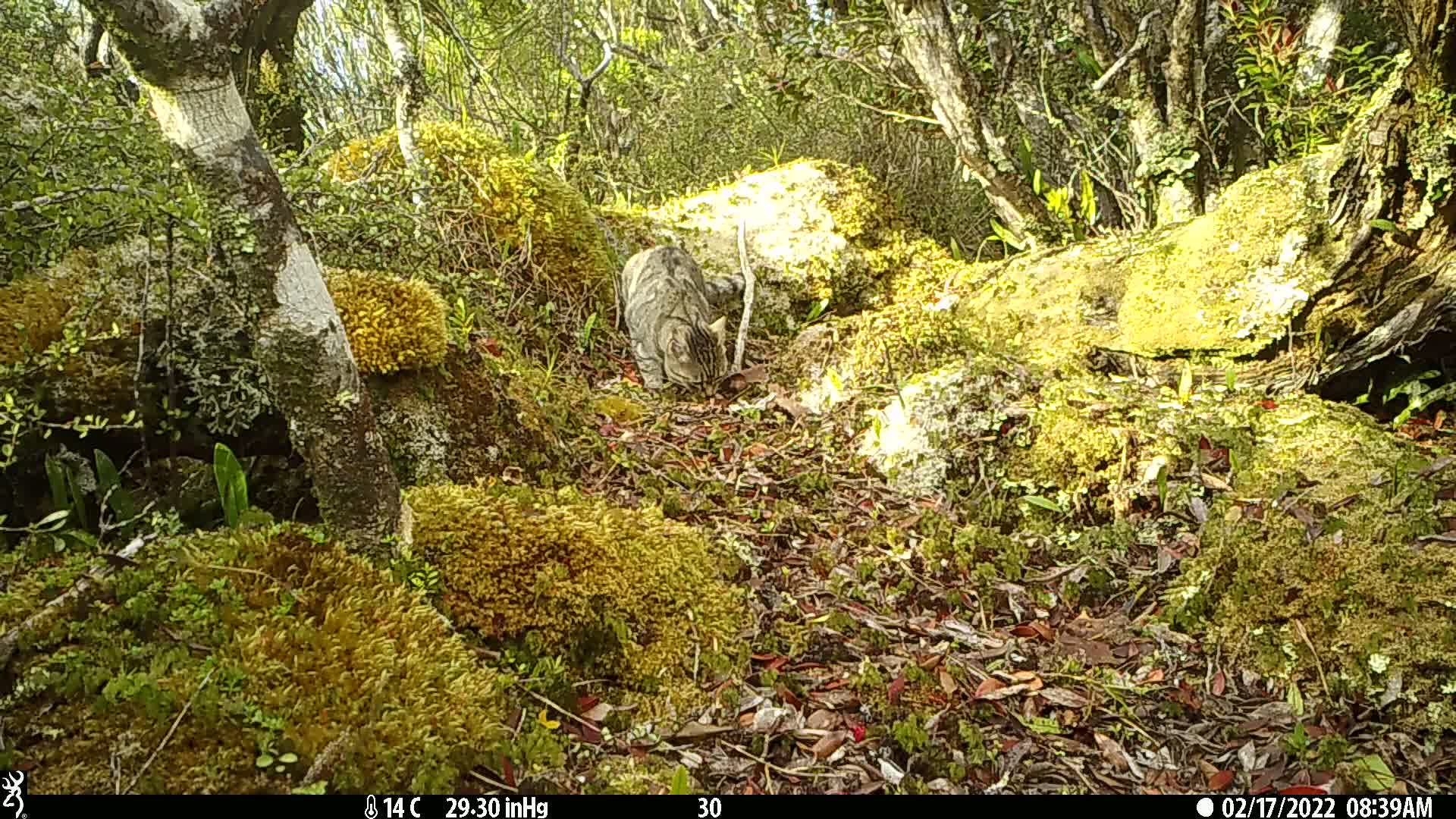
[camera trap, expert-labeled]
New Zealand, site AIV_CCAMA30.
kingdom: Animalia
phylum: Chordata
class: Mammalia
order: Carnivora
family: Felidae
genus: Felis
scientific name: Felis catus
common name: domestic cat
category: cat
Cat (domestic cat) (Felis catus).